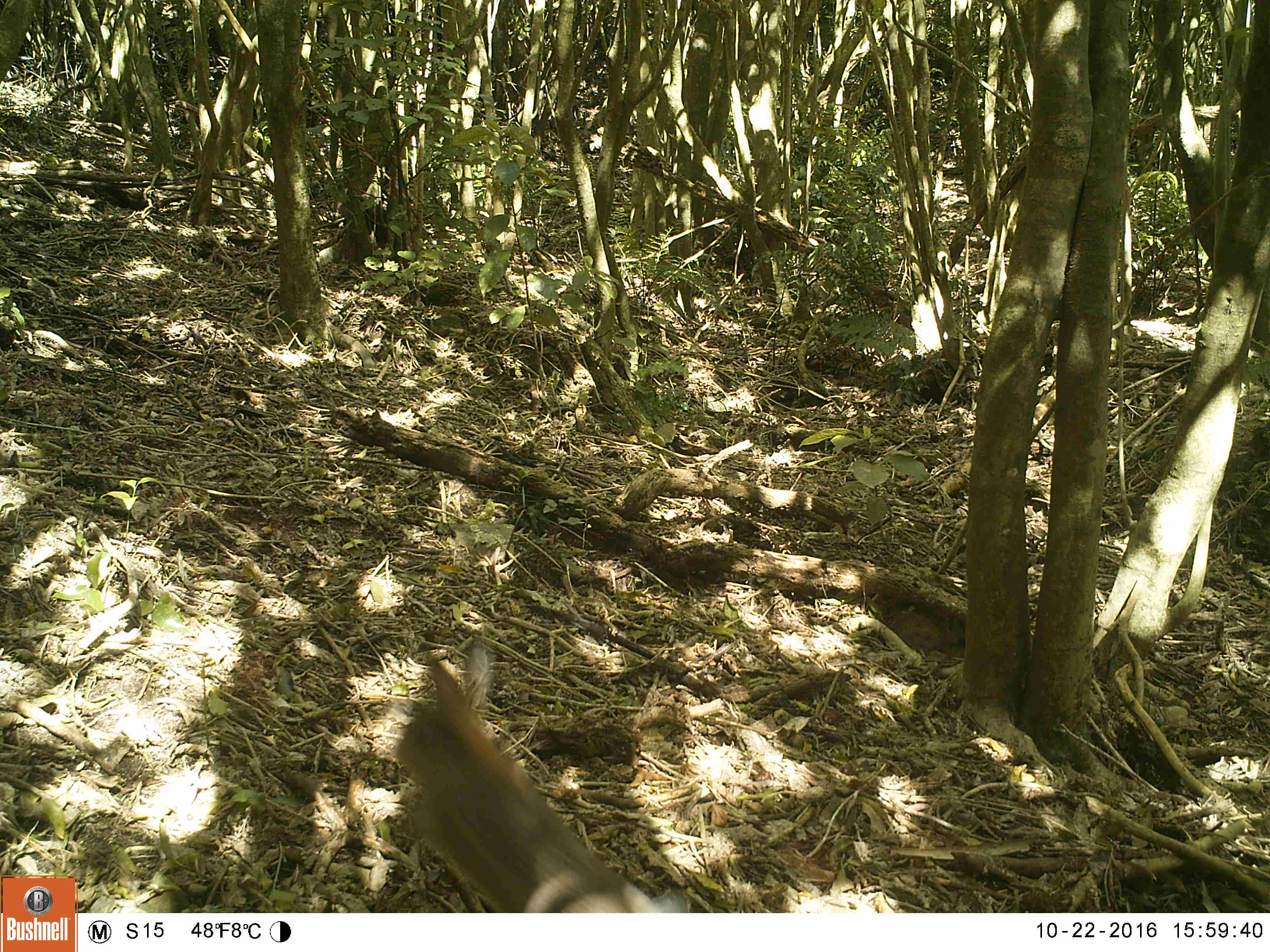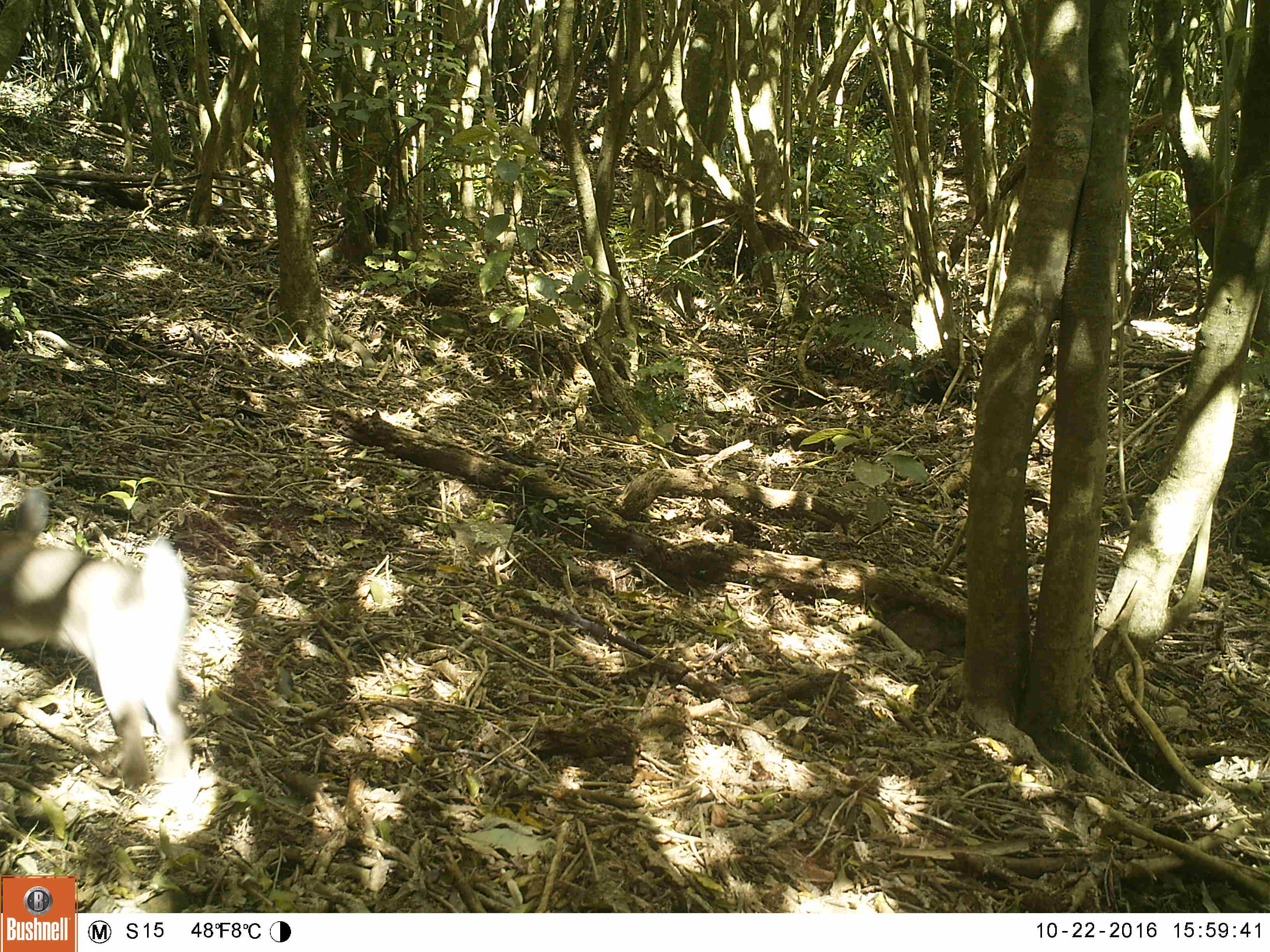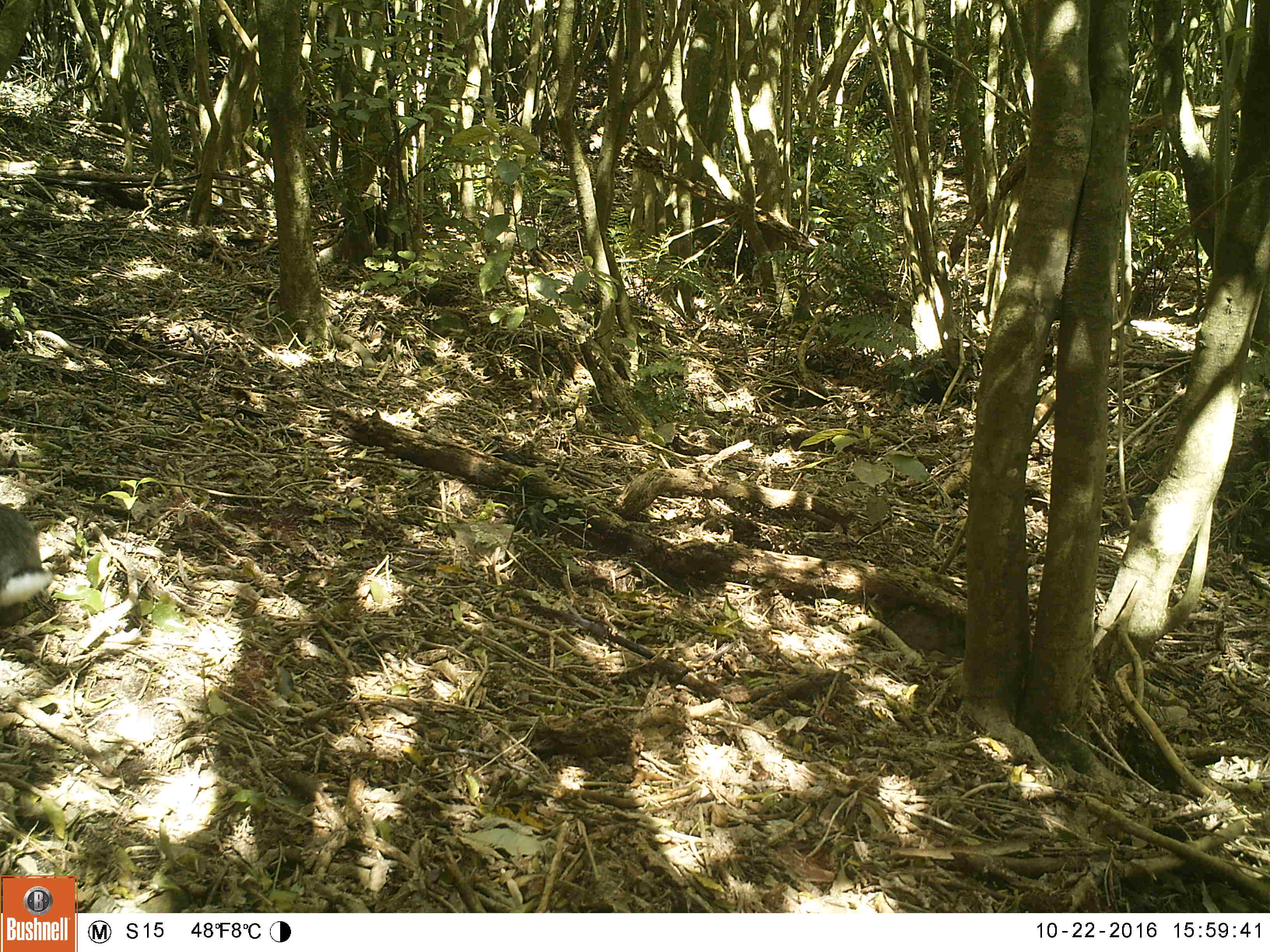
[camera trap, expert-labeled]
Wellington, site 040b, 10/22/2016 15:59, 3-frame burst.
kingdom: Animalia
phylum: Chordata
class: Mammalia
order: Lagomorpha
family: Leporidae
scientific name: Leporidae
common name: rabbit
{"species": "rabbit (Leporidae)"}